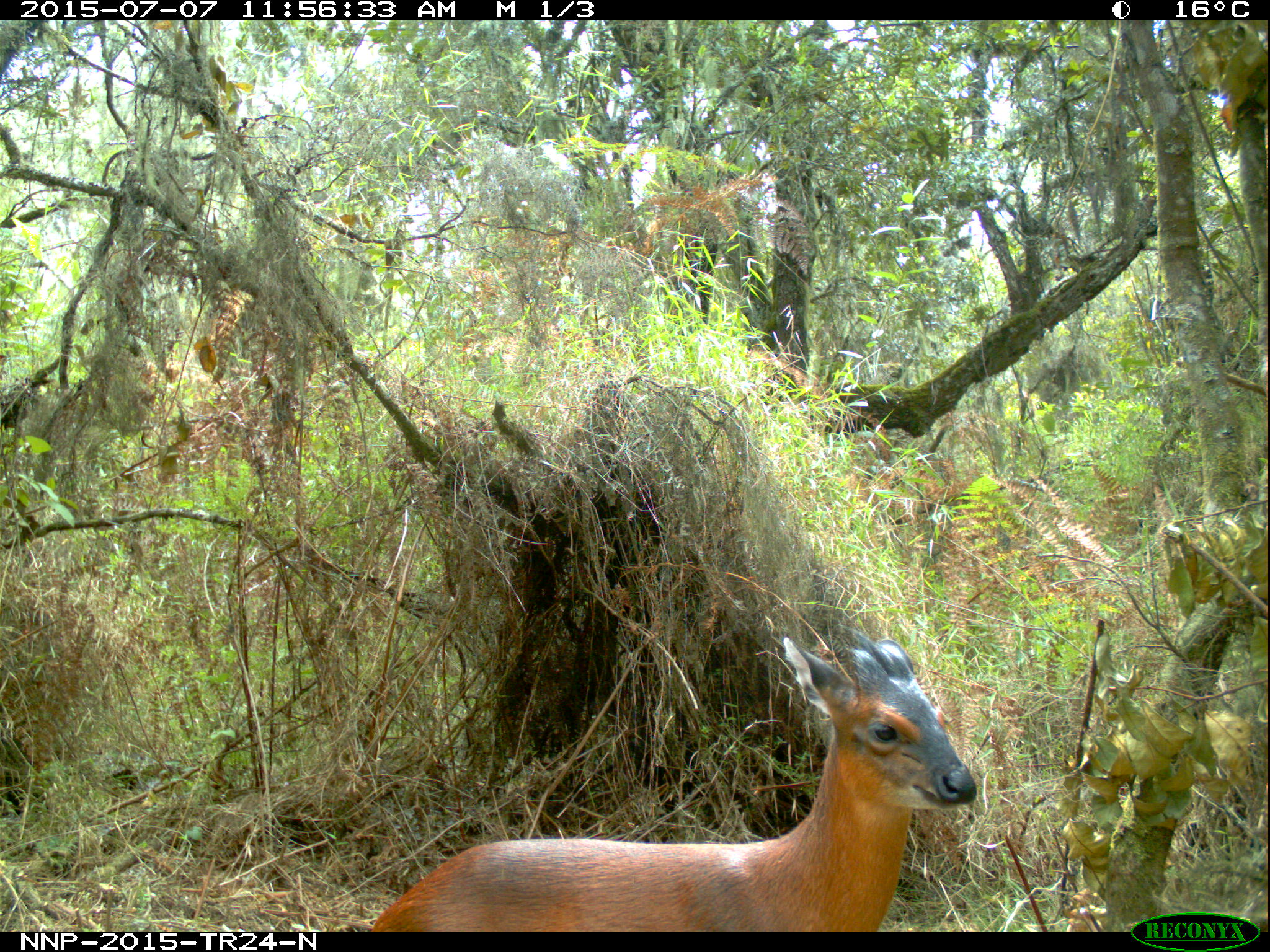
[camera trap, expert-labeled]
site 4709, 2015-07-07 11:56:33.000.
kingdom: Animalia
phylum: Chordata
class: Mammalia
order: Artiodactyla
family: Bovidae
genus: Cephalophus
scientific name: Cephalophus nigrifrons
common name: black-fronted duiker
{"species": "Cephalophus nigrifrons (black-fronted duiker)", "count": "1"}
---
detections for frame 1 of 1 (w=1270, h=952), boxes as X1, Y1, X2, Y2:
cephalophus nigrifrons: 365, 624, 979, 932